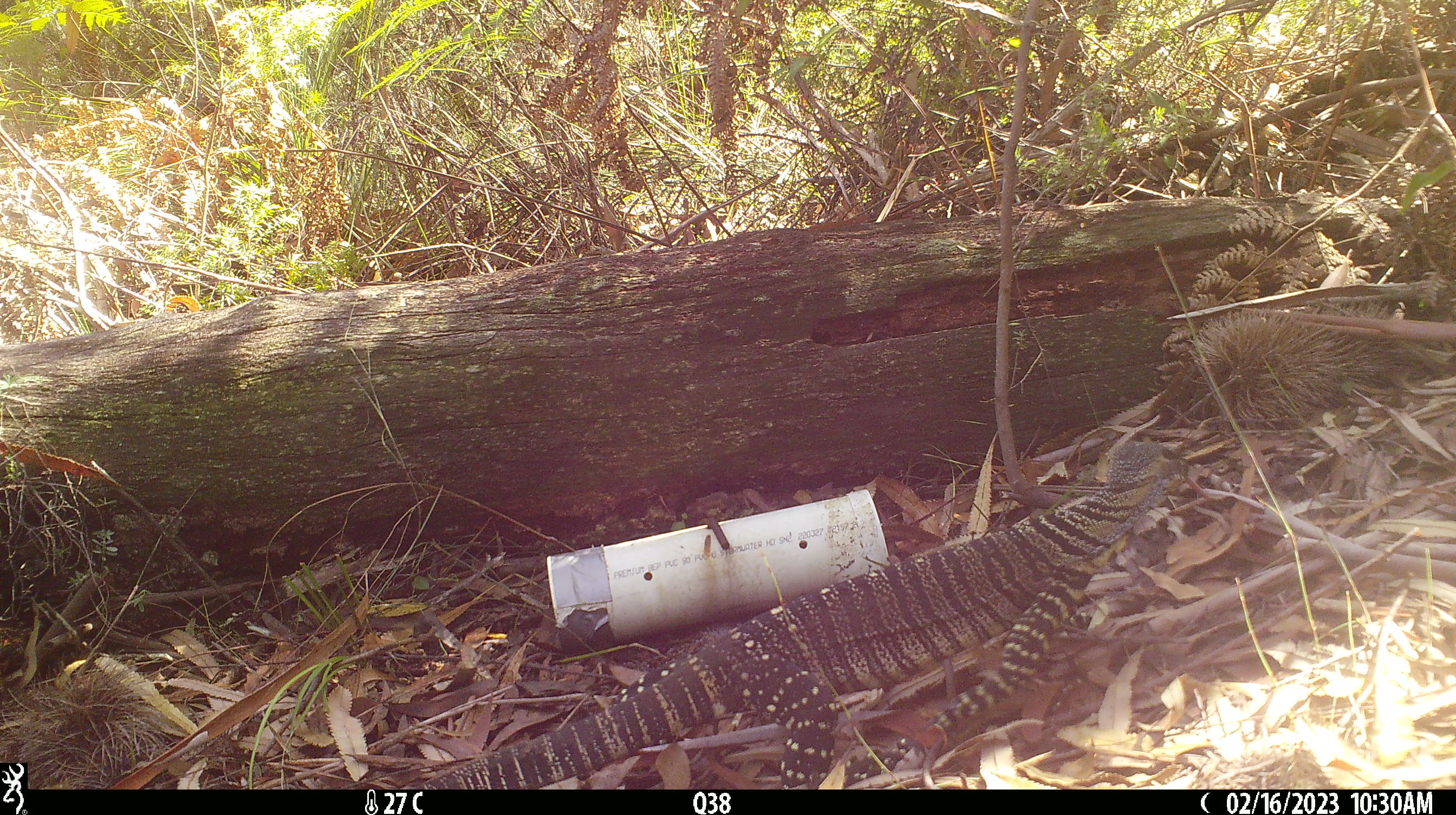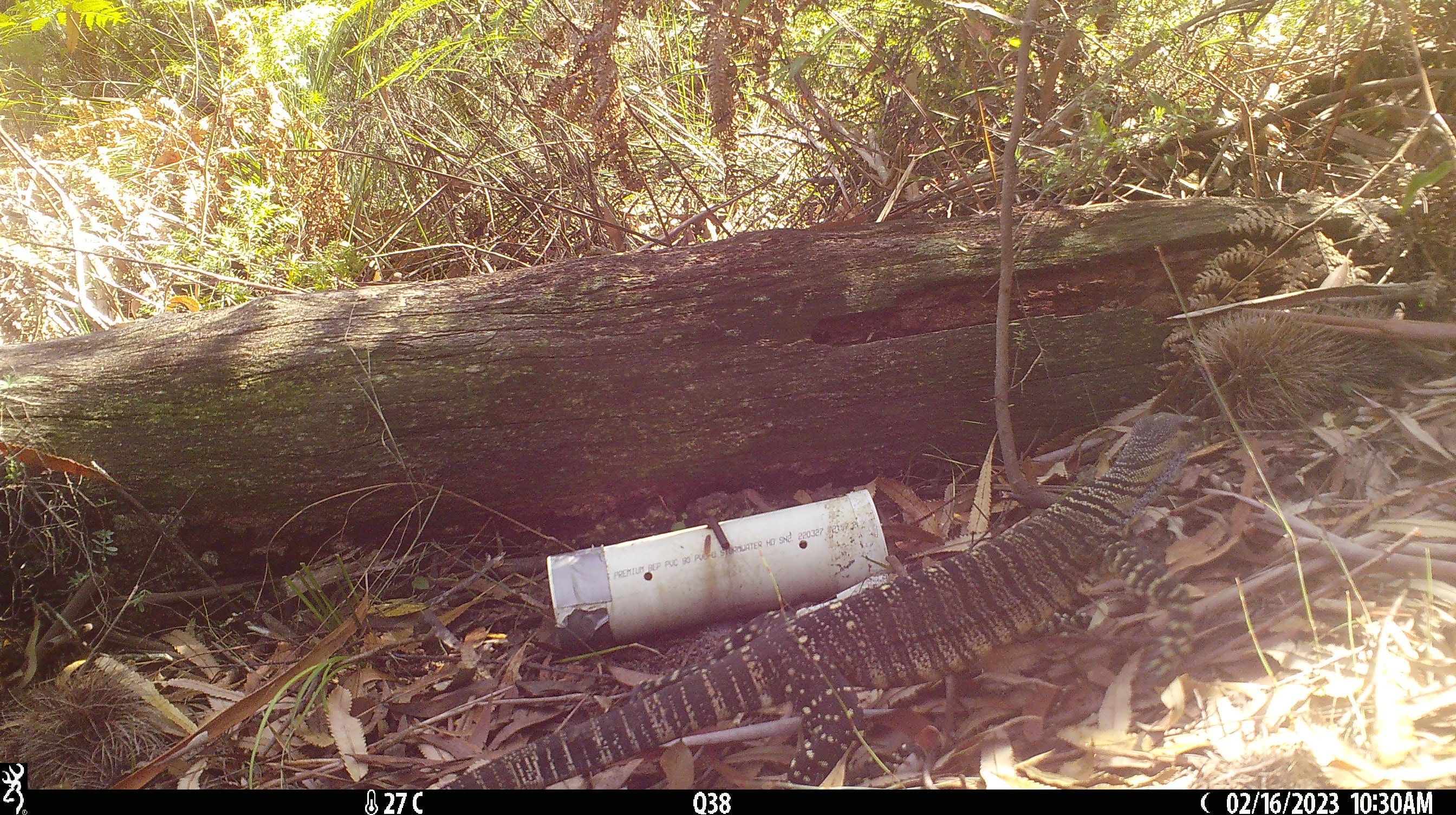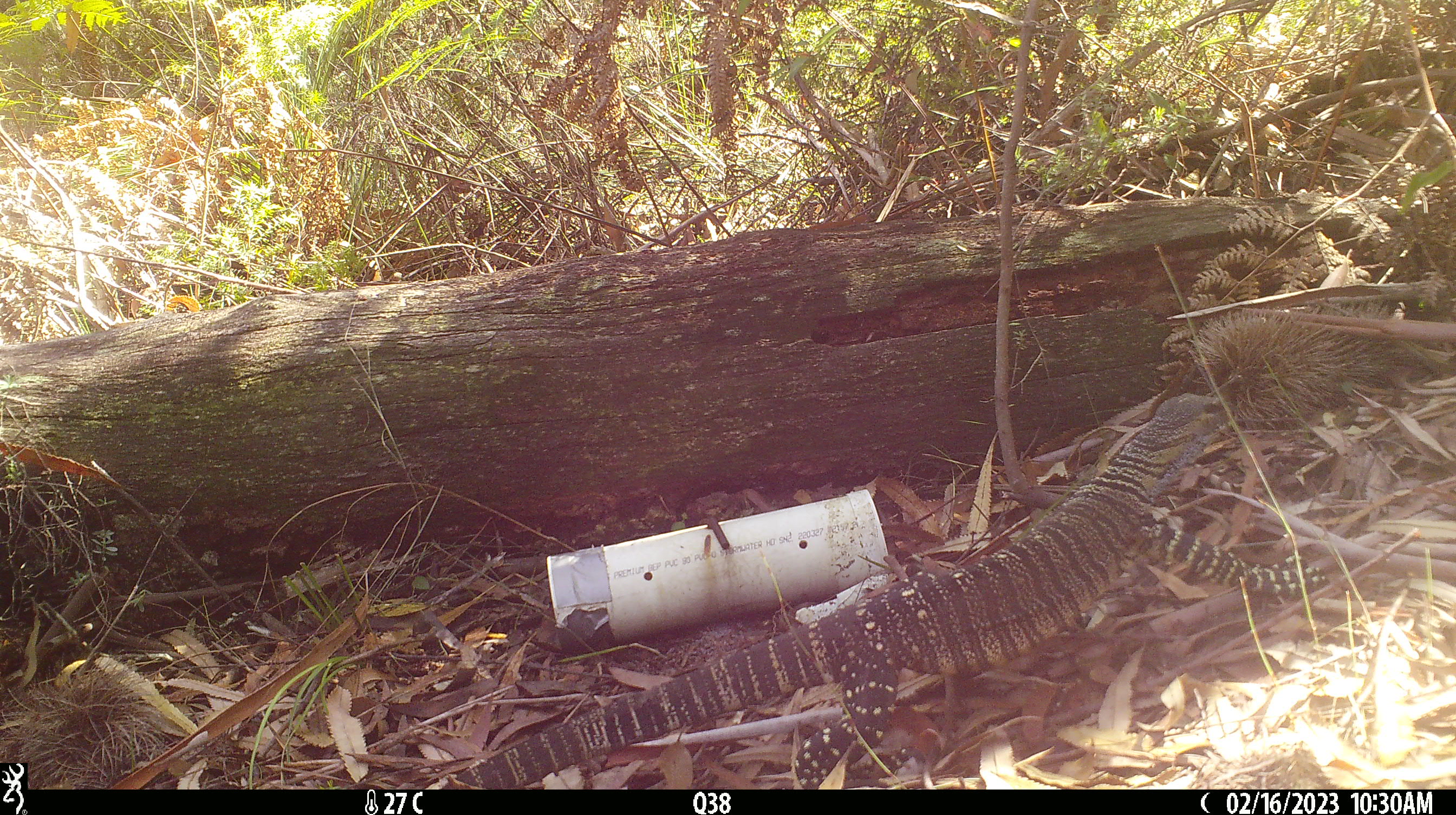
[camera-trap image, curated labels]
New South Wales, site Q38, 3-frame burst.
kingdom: Animalia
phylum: Chordata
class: Reptilia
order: Squamata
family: Varanidae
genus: Varanus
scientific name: Varanus varius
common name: lace monitor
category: goanna